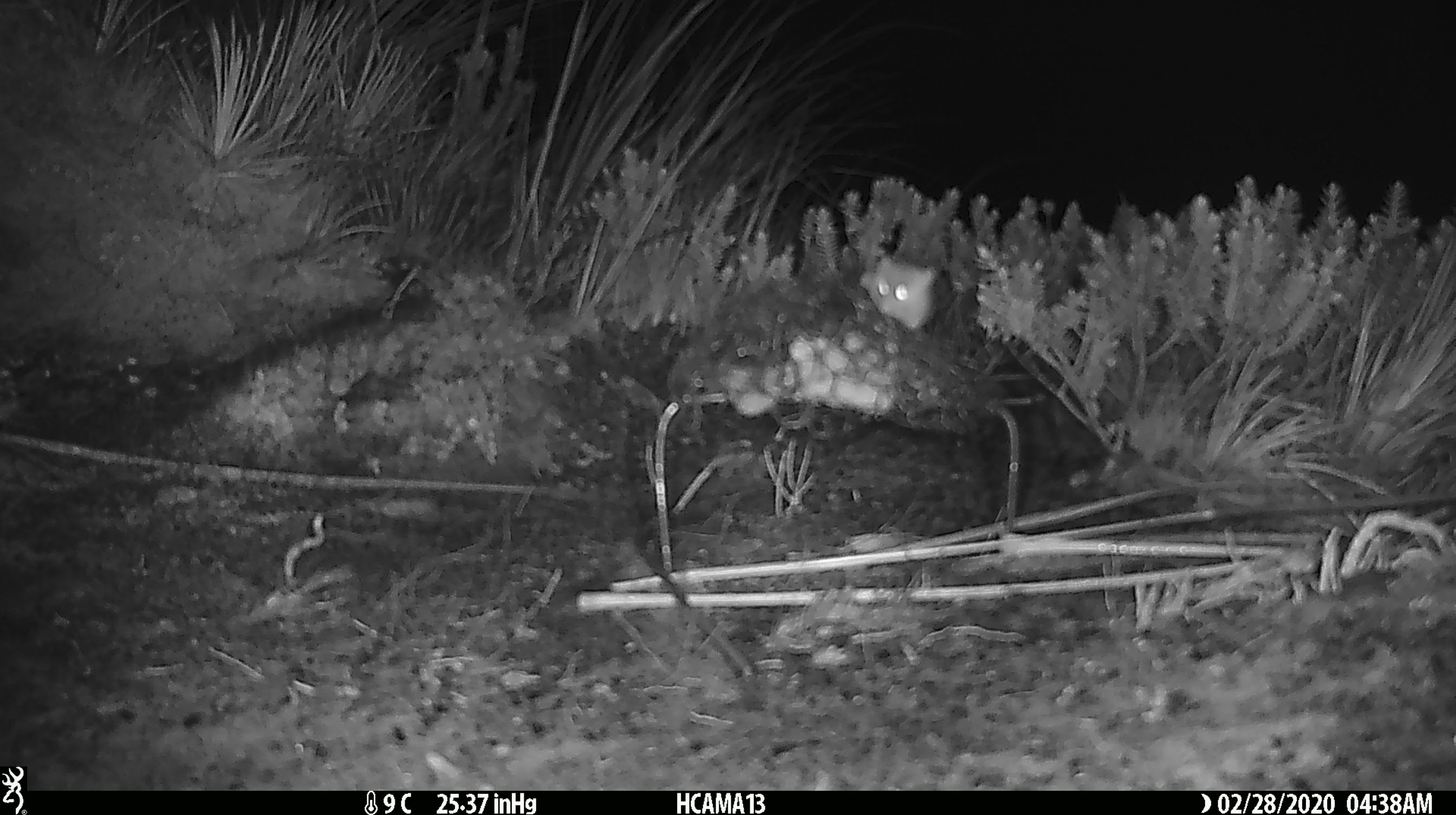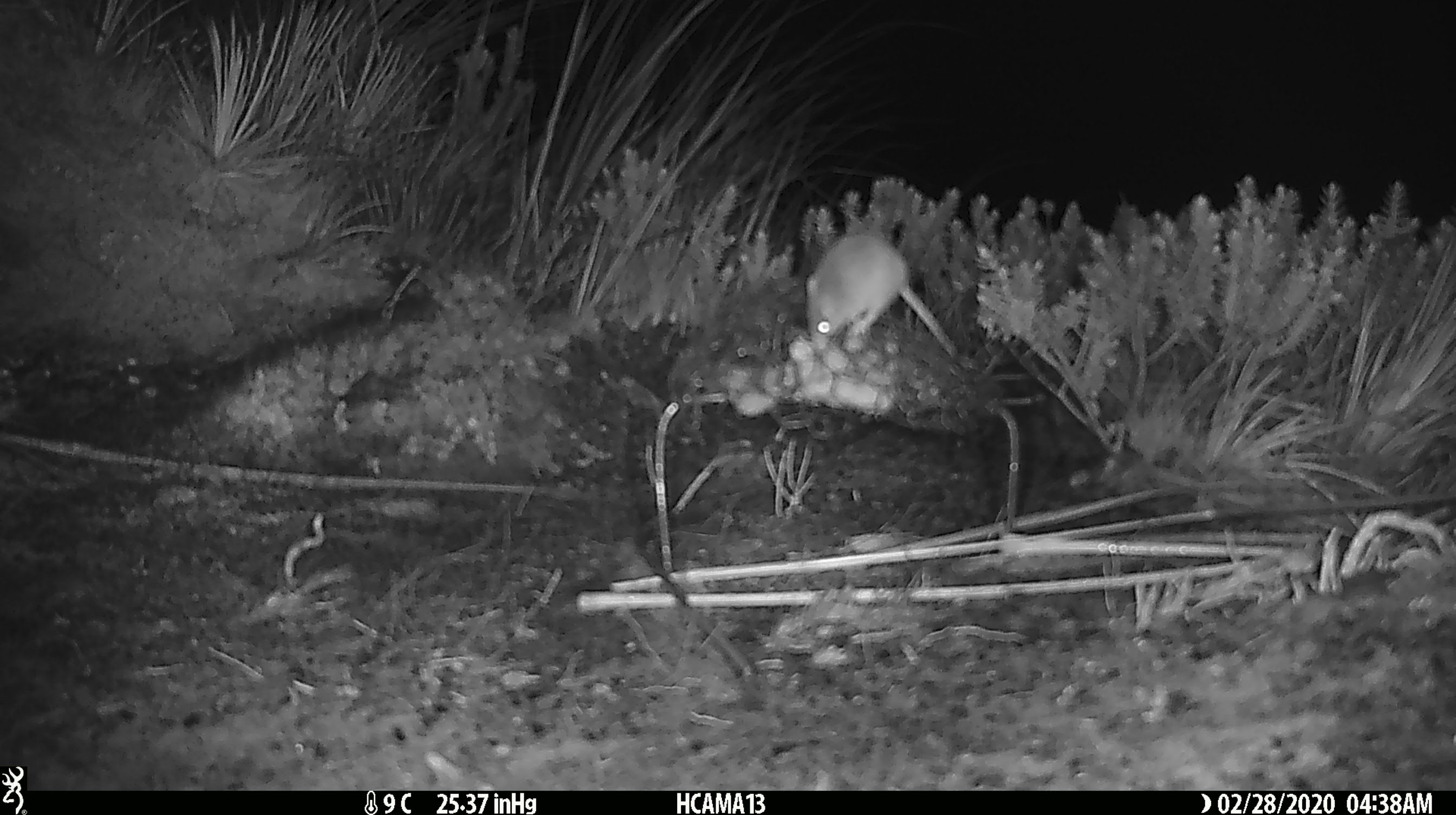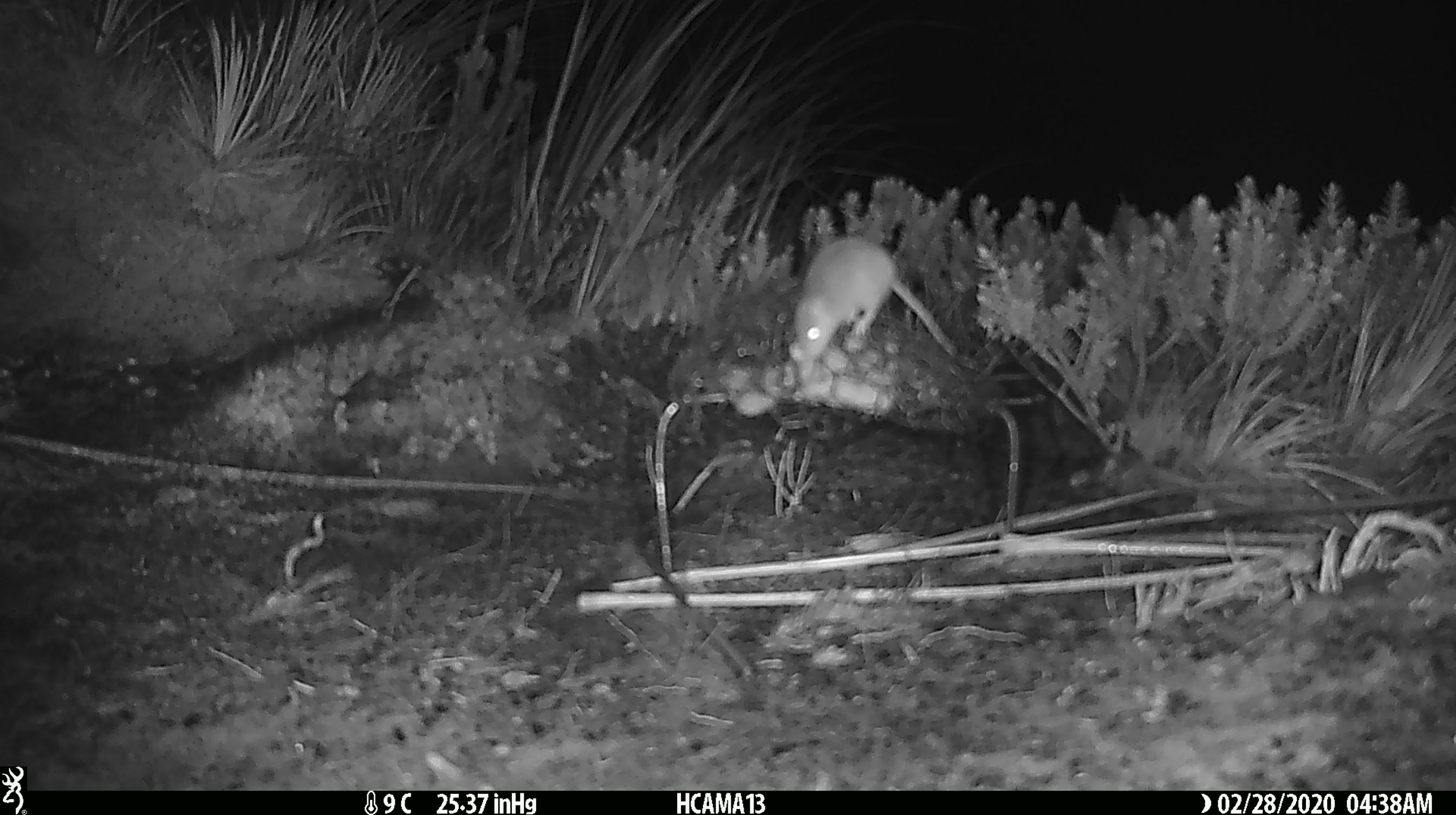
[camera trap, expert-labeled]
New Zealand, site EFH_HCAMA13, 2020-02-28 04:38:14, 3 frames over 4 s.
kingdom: Animalia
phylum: Chordata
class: Mammalia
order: Rodentia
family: Muridae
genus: Mus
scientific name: Mus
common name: mouse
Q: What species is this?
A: Mouse (Mus).